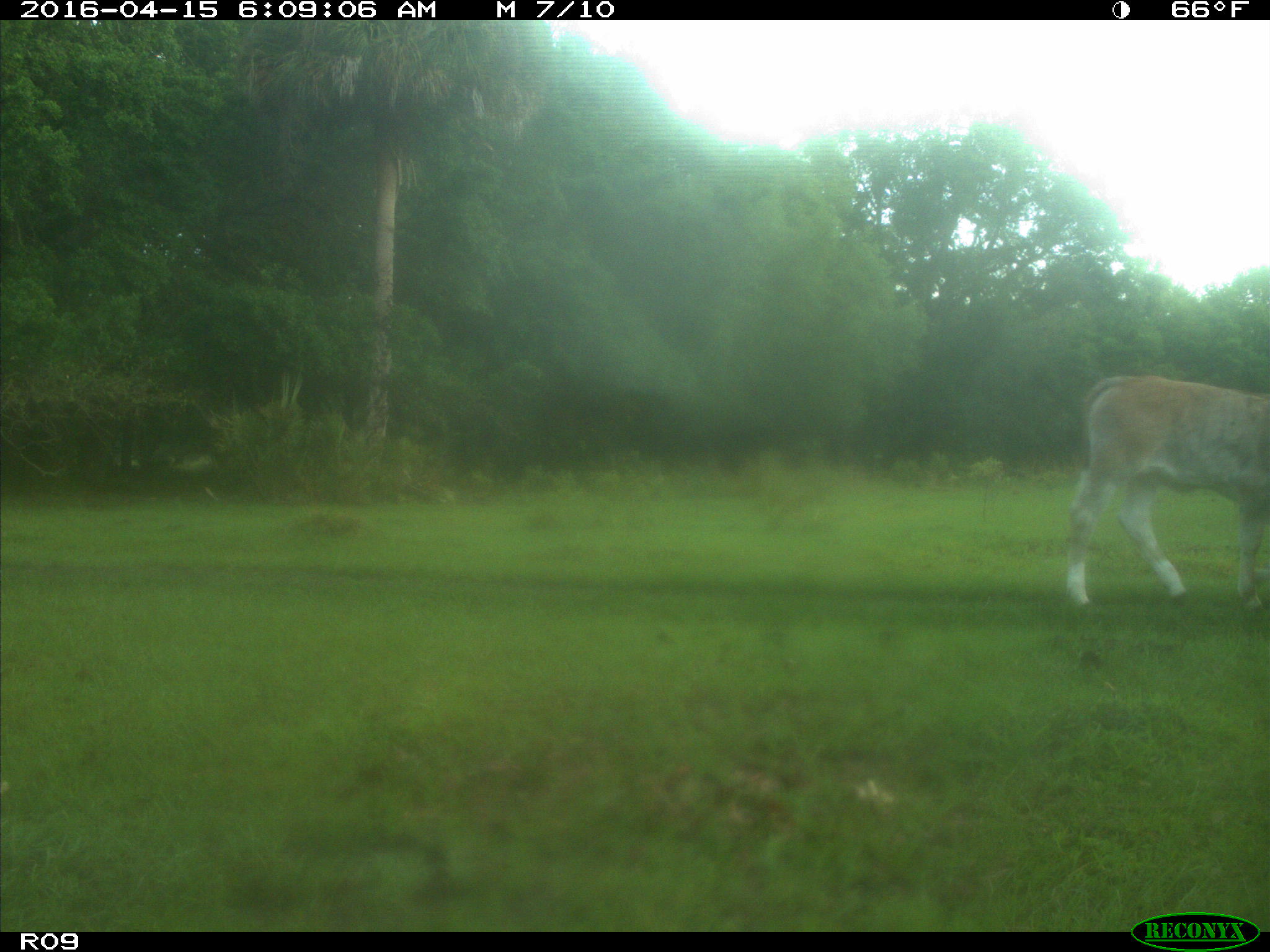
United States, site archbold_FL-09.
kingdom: Animalia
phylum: Chordata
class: Mammalia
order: Artiodactyla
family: Bovidae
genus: Bos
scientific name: Bos taurus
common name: domestic cow